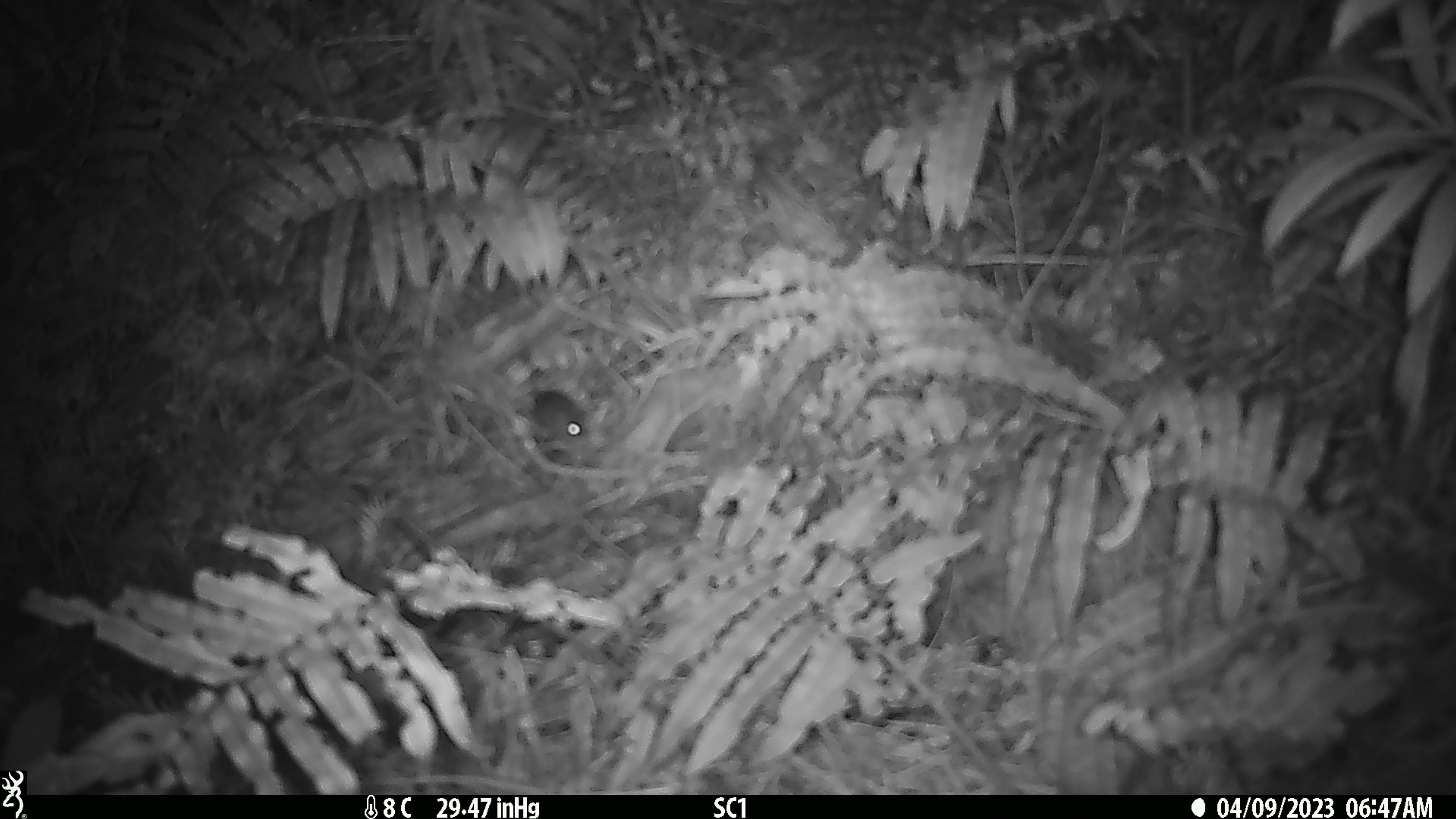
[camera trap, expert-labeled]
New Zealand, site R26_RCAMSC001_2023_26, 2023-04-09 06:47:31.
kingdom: Animalia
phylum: Chordata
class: Mammalia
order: Rodentia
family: Muridae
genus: Mus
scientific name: Mus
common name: mouse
Mouse (Mus).